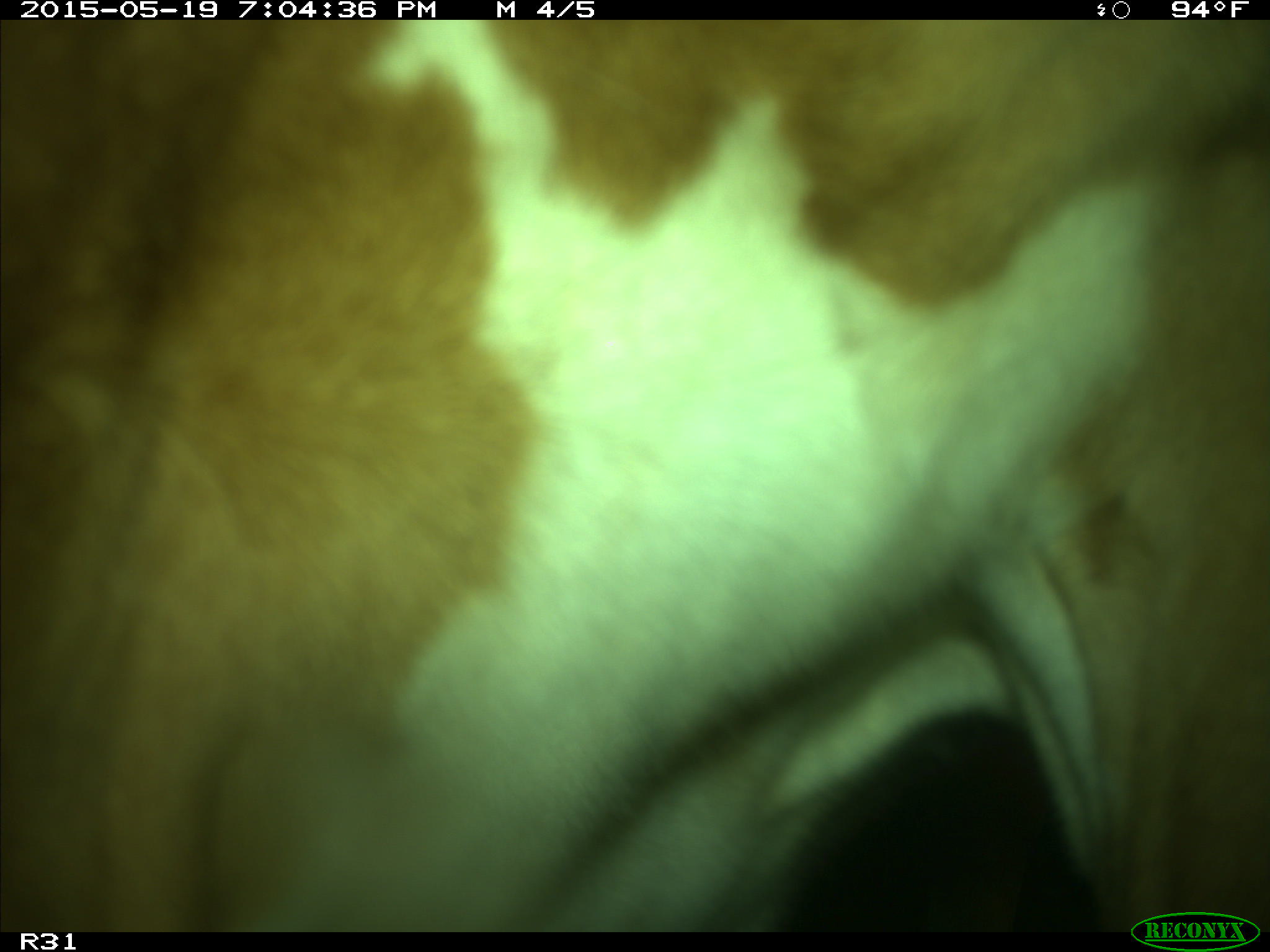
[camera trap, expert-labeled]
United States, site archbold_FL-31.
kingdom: Animalia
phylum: Chordata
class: Mammalia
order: Artiodactyla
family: Bovidae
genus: Bos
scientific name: Bos taurus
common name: domestic cow